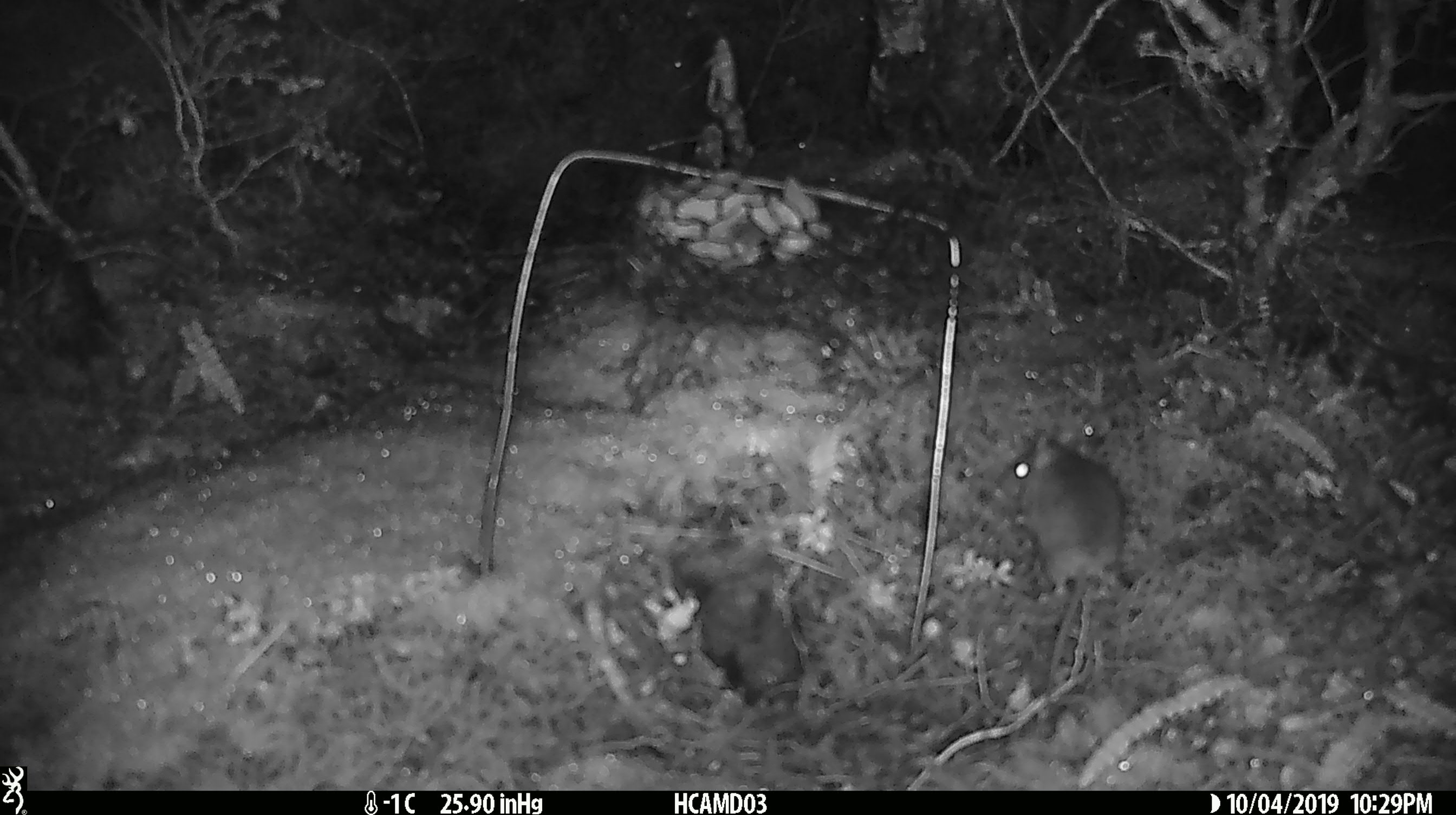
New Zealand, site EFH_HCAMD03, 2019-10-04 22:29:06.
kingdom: Animalia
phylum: Chordata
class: Mammalia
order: Rodentia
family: Muridae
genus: Mus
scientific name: Mus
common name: mouse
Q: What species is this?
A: Mouse (Mus).